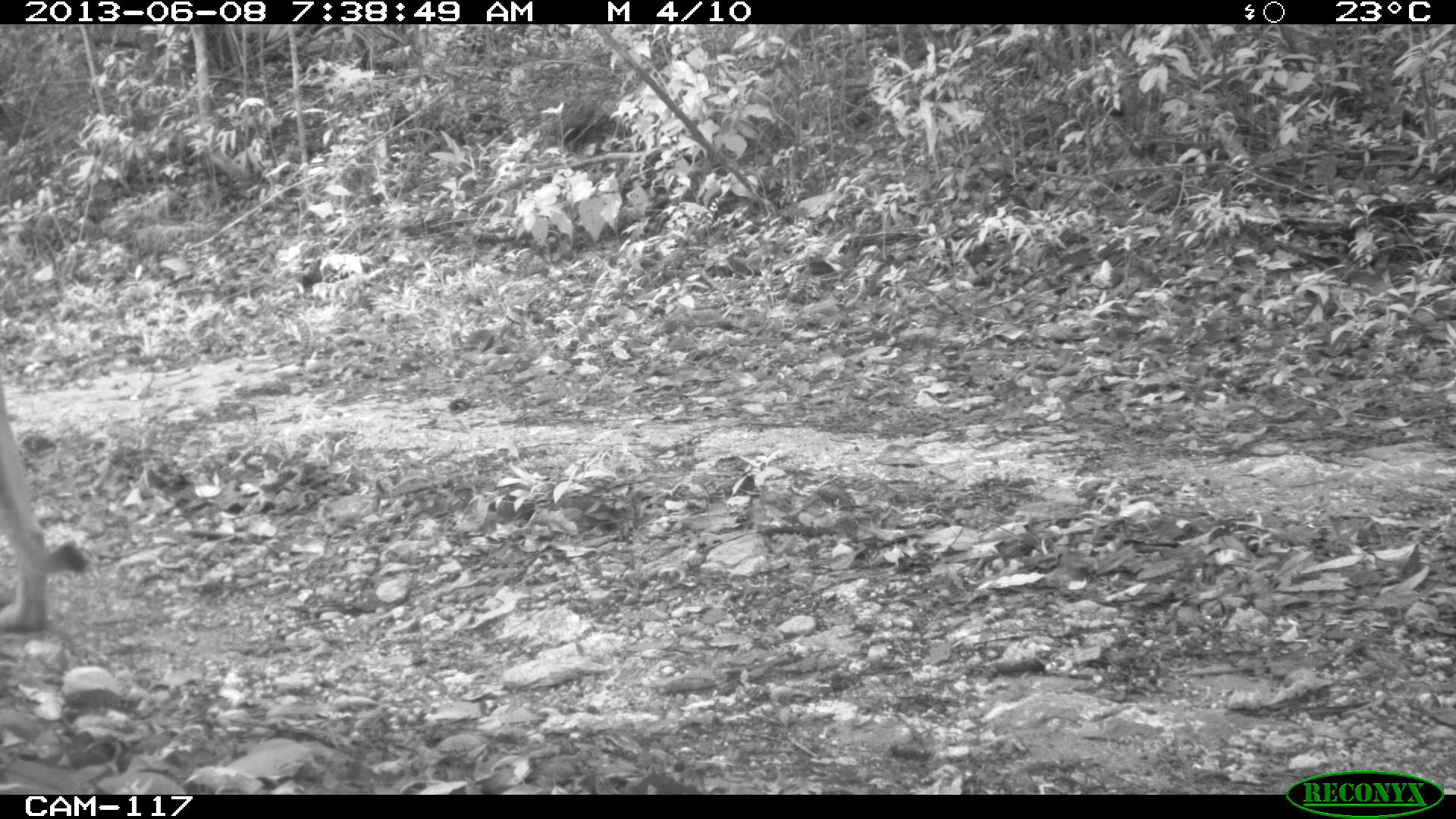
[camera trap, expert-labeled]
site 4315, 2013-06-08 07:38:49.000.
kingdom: Animalia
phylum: Chordata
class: Mammalia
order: Carnivora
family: Felidae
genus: Puma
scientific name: Puma concolor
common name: mountain lion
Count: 1.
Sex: male.